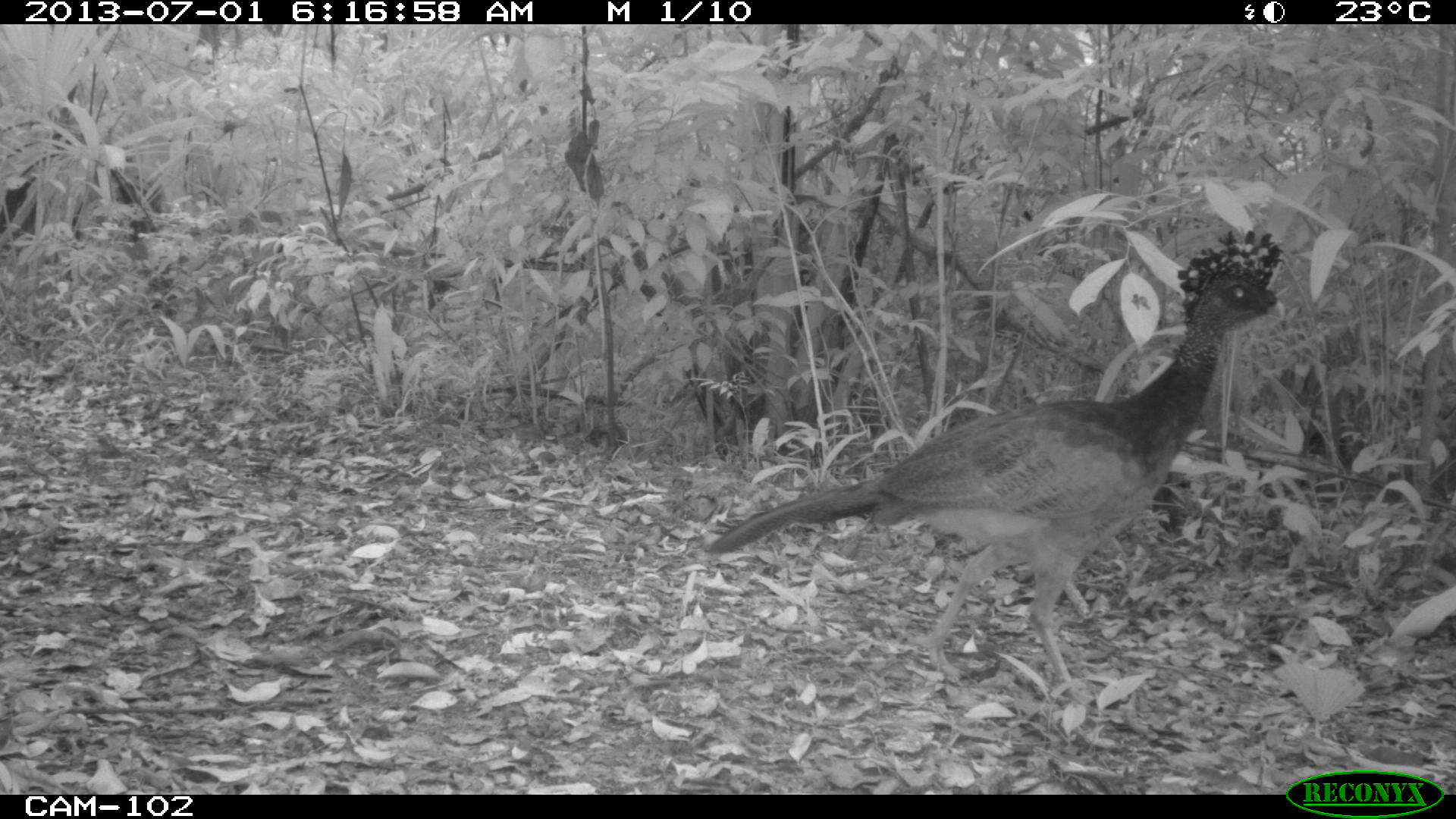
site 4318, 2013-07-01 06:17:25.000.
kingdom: Animalia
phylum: Chordata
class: Aves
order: Galliformes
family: Cracidae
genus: Crax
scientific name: Crax rubra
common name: great curassow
Crax rubra (great curassow), count 1, sex female.